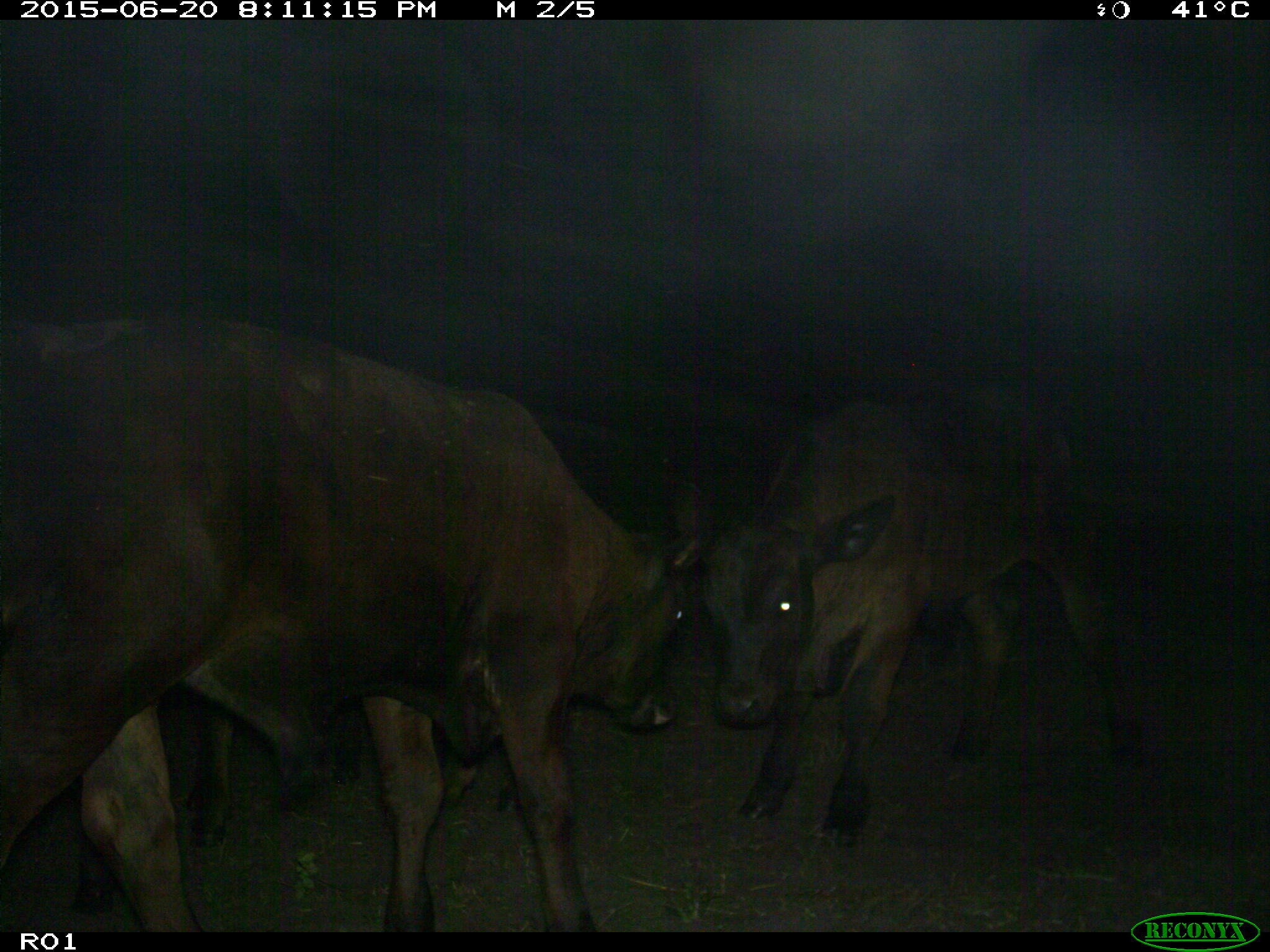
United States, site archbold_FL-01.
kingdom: Animalia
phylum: Chordata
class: Mammalia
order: Artiodactyla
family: Bovidae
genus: Bos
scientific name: Bos taurus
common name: domestic cow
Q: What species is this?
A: Bos taurus (domestic cow).